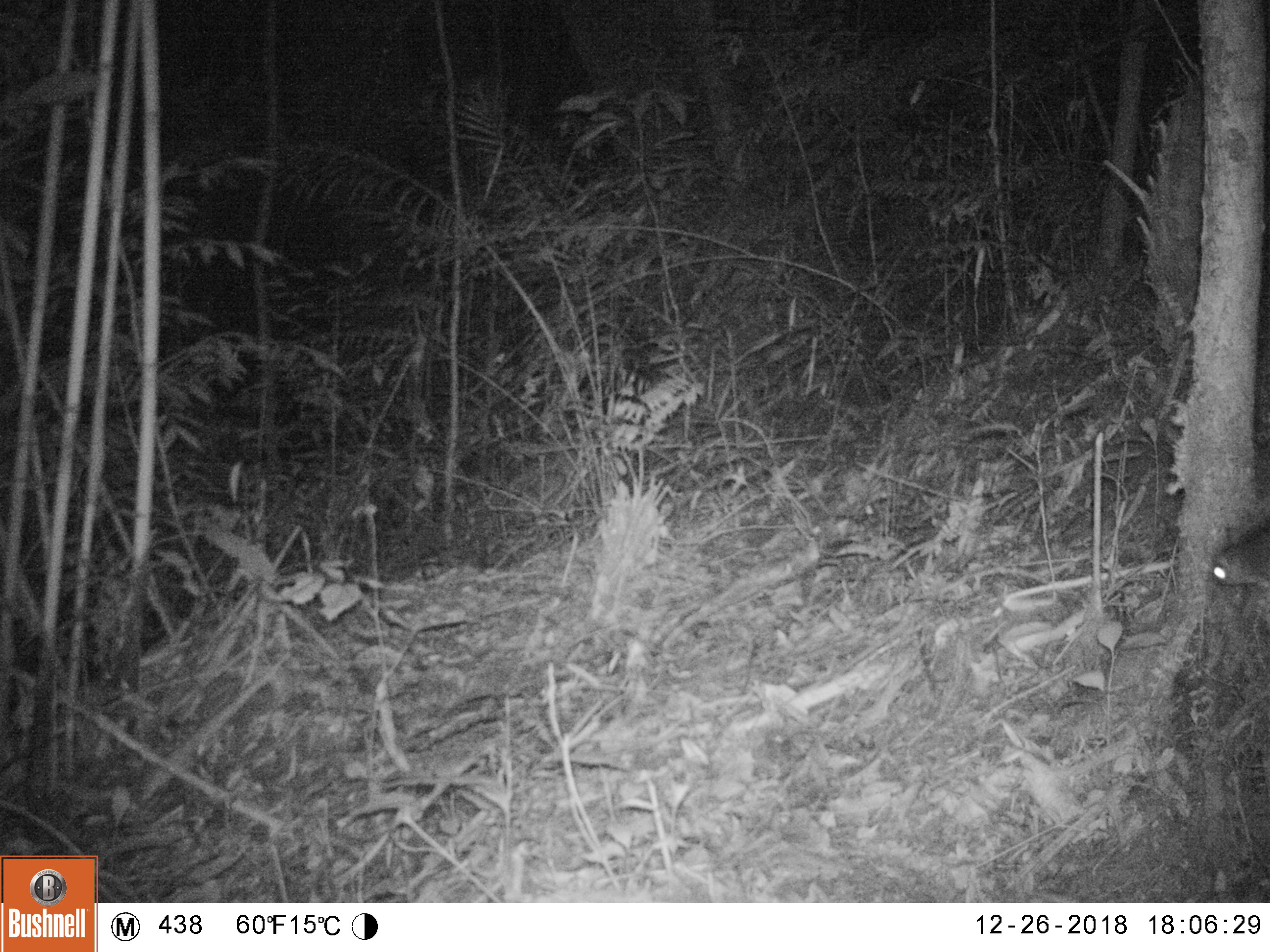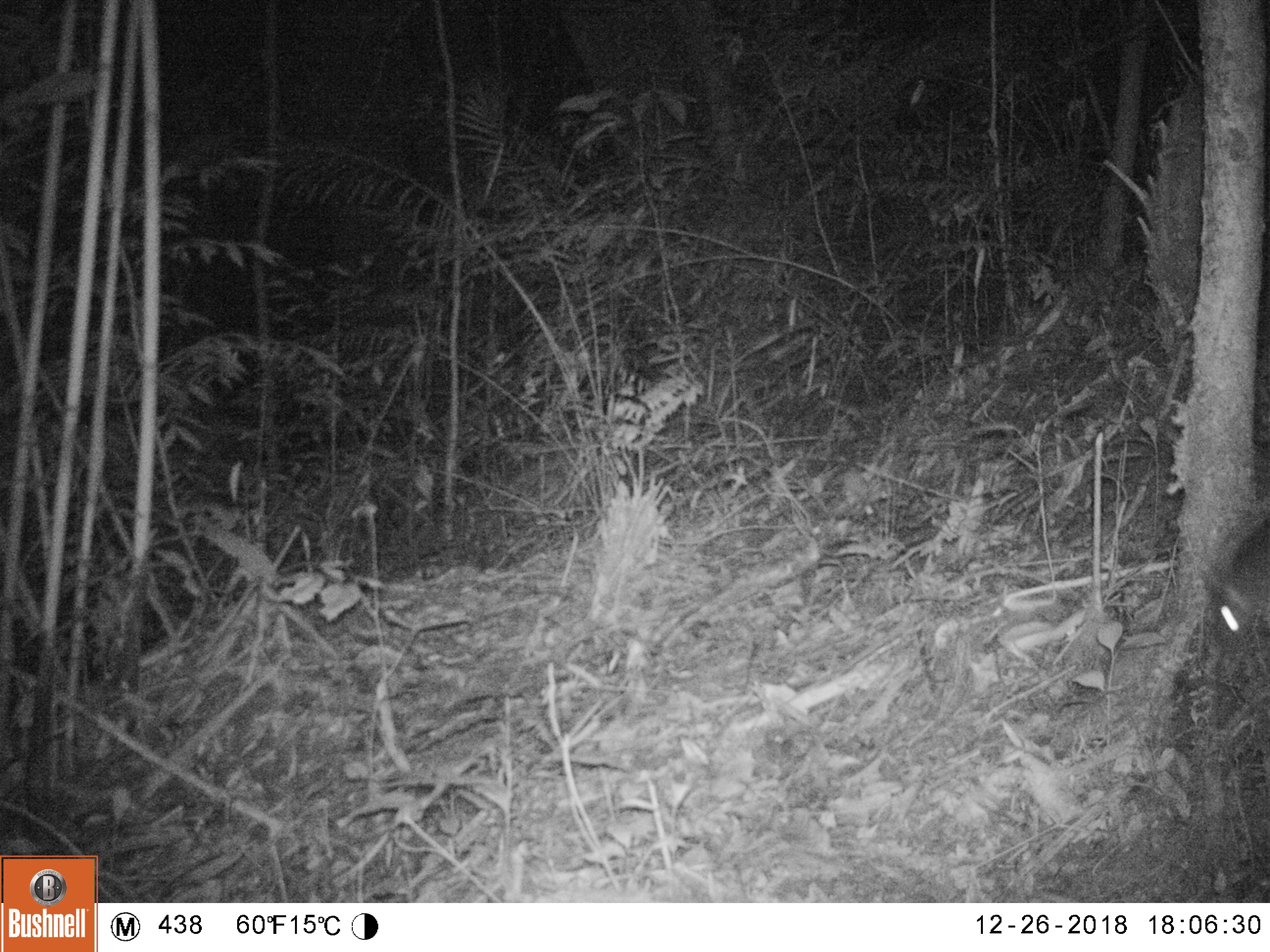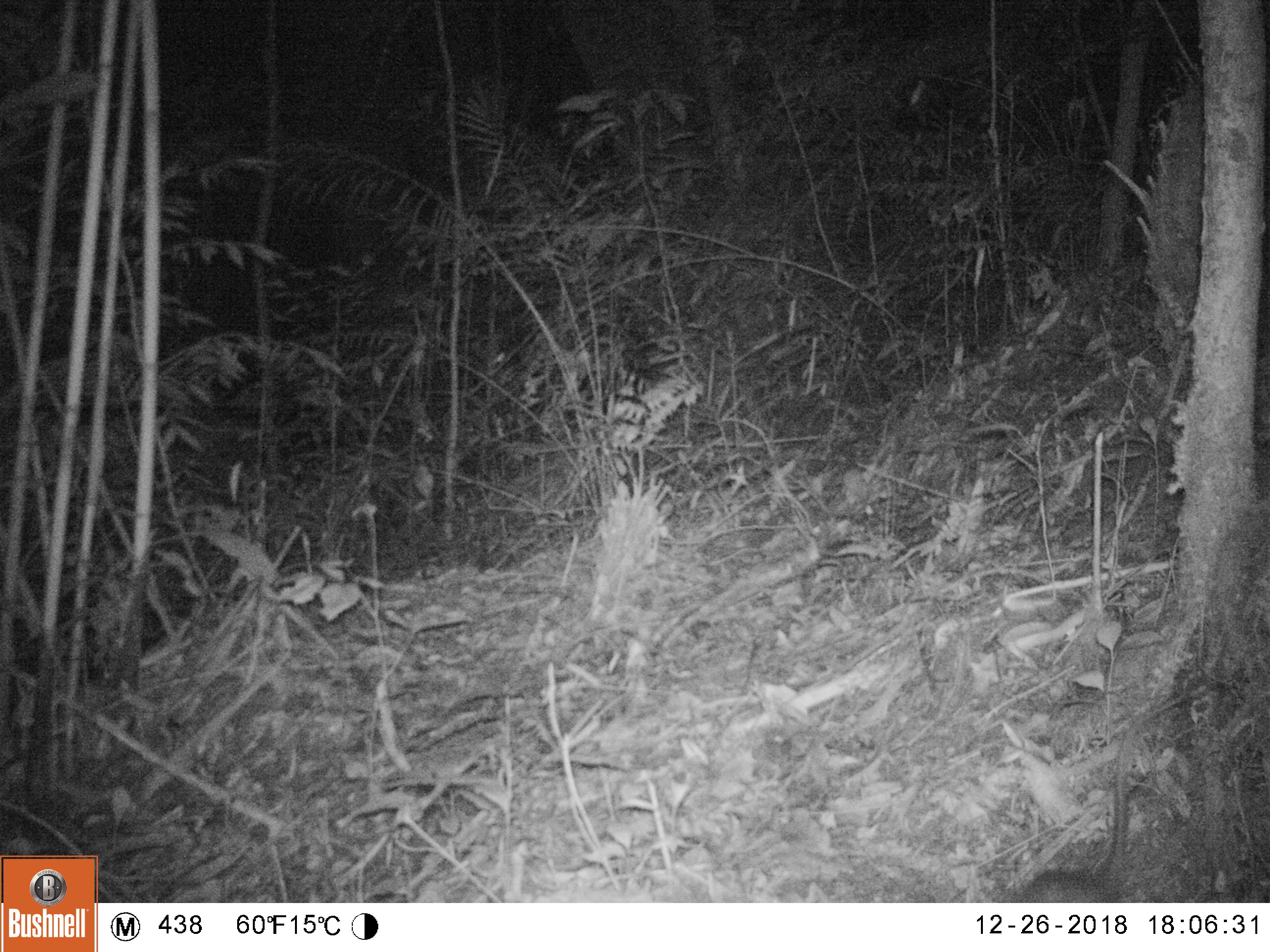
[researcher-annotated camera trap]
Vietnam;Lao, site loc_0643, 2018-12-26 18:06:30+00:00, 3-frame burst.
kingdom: Animalia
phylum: Chordata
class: Mammalia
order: Rodentia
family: Muridae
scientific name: Muridae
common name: old-world mice and rats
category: unidentified murid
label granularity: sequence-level